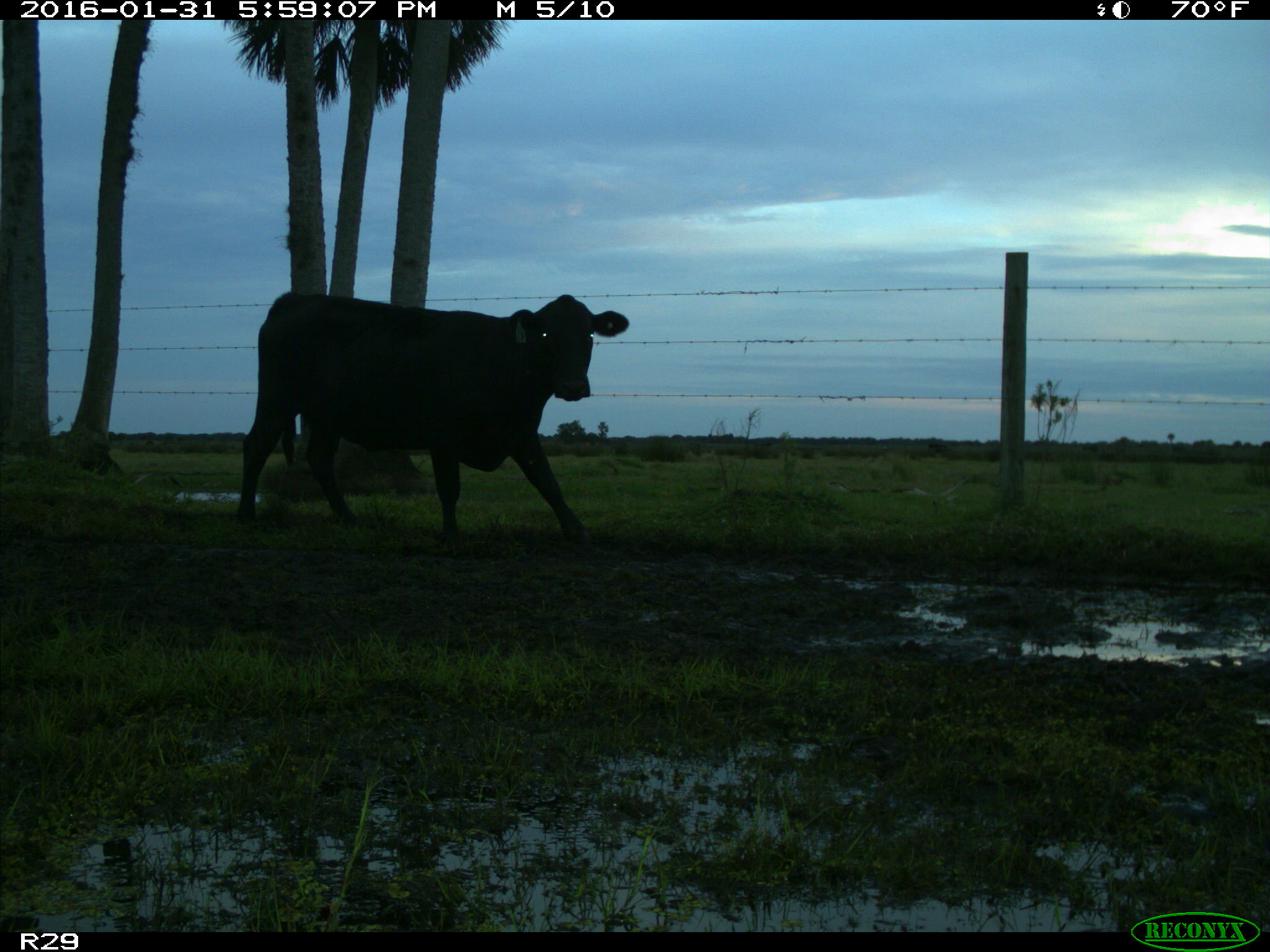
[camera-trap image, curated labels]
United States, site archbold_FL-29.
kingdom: Animalia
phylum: Chordata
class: Mammalia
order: Artiodactyla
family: Bovidae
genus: Bos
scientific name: Bos taurus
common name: domestic cow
Bos taurus (domestic cow).